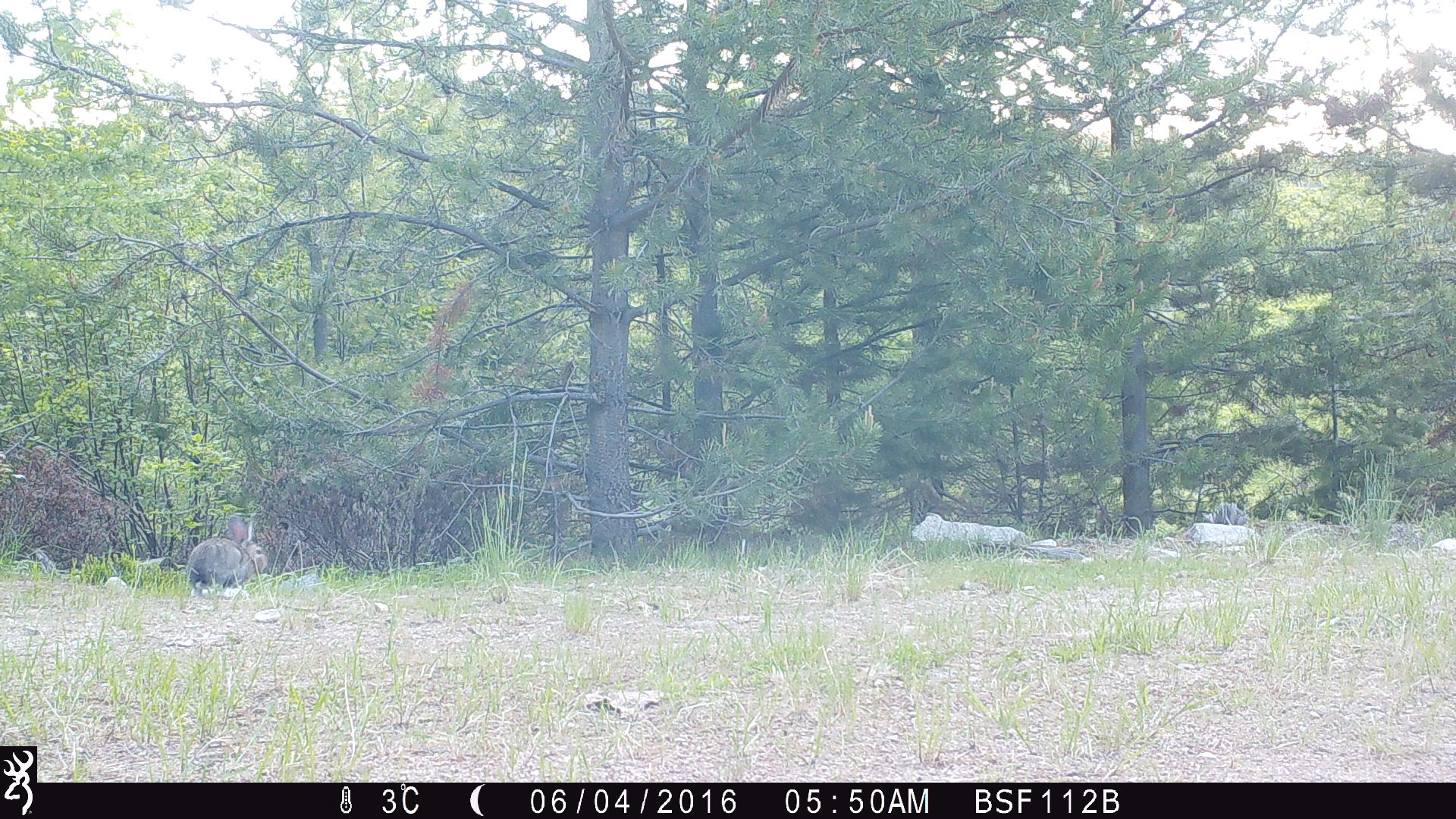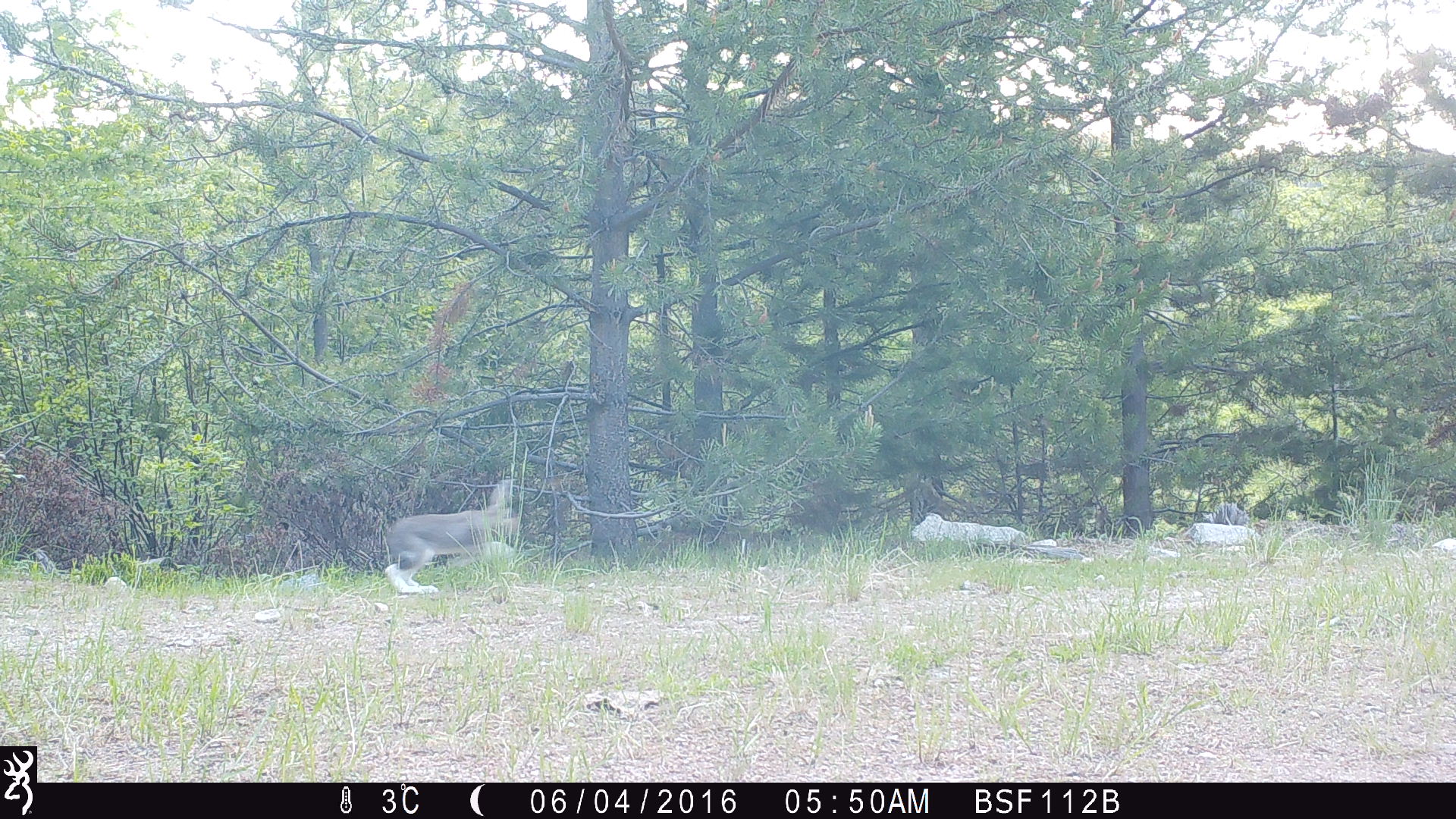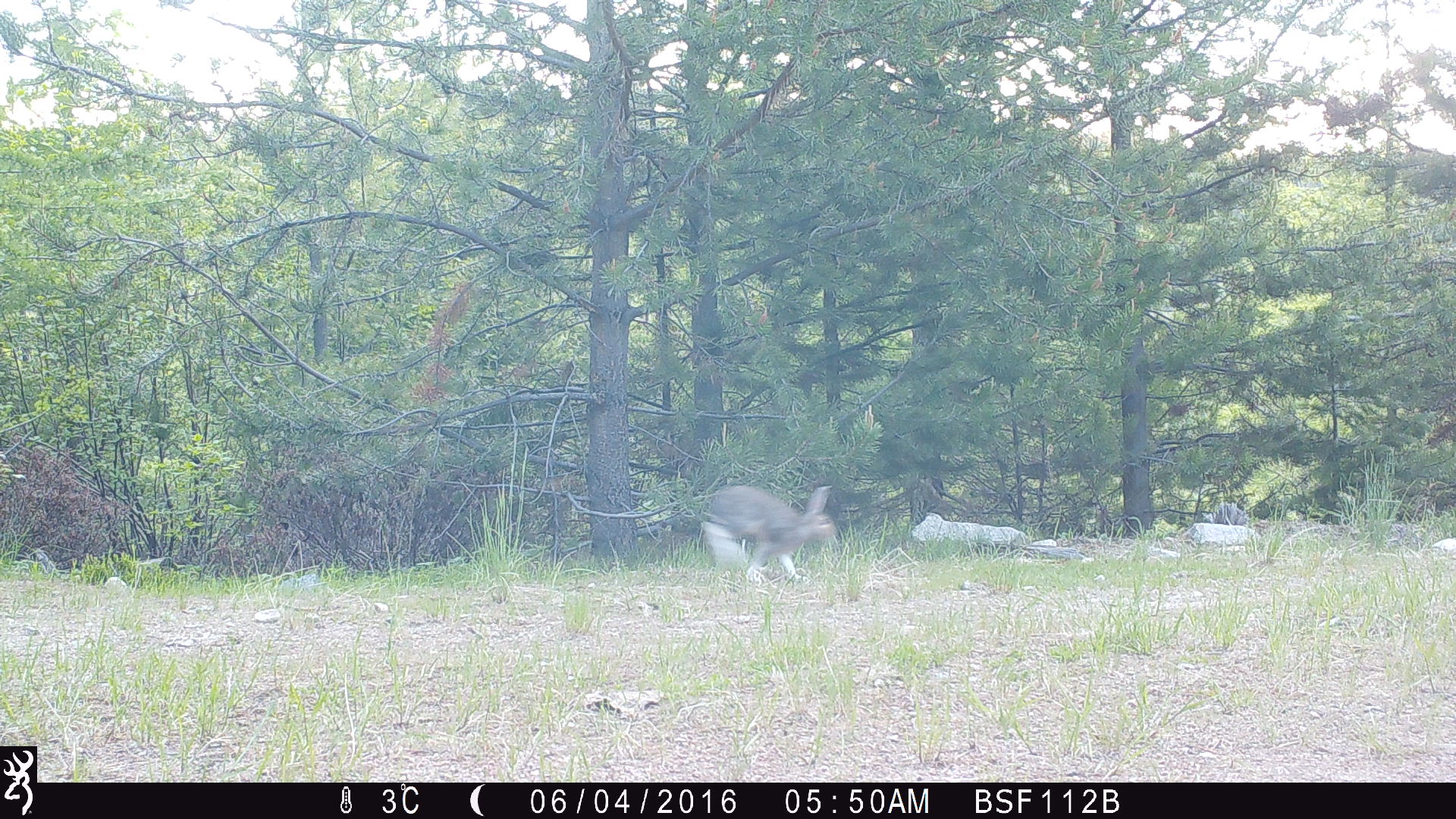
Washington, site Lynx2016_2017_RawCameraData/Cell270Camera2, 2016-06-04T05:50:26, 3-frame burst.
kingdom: Animalia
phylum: Chordata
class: Mammalia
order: Lagomorpha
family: Leporidae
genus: Lepus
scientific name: Lepus americanus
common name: snowshoe hare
Lepus americanus (snowshoe hare). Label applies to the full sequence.